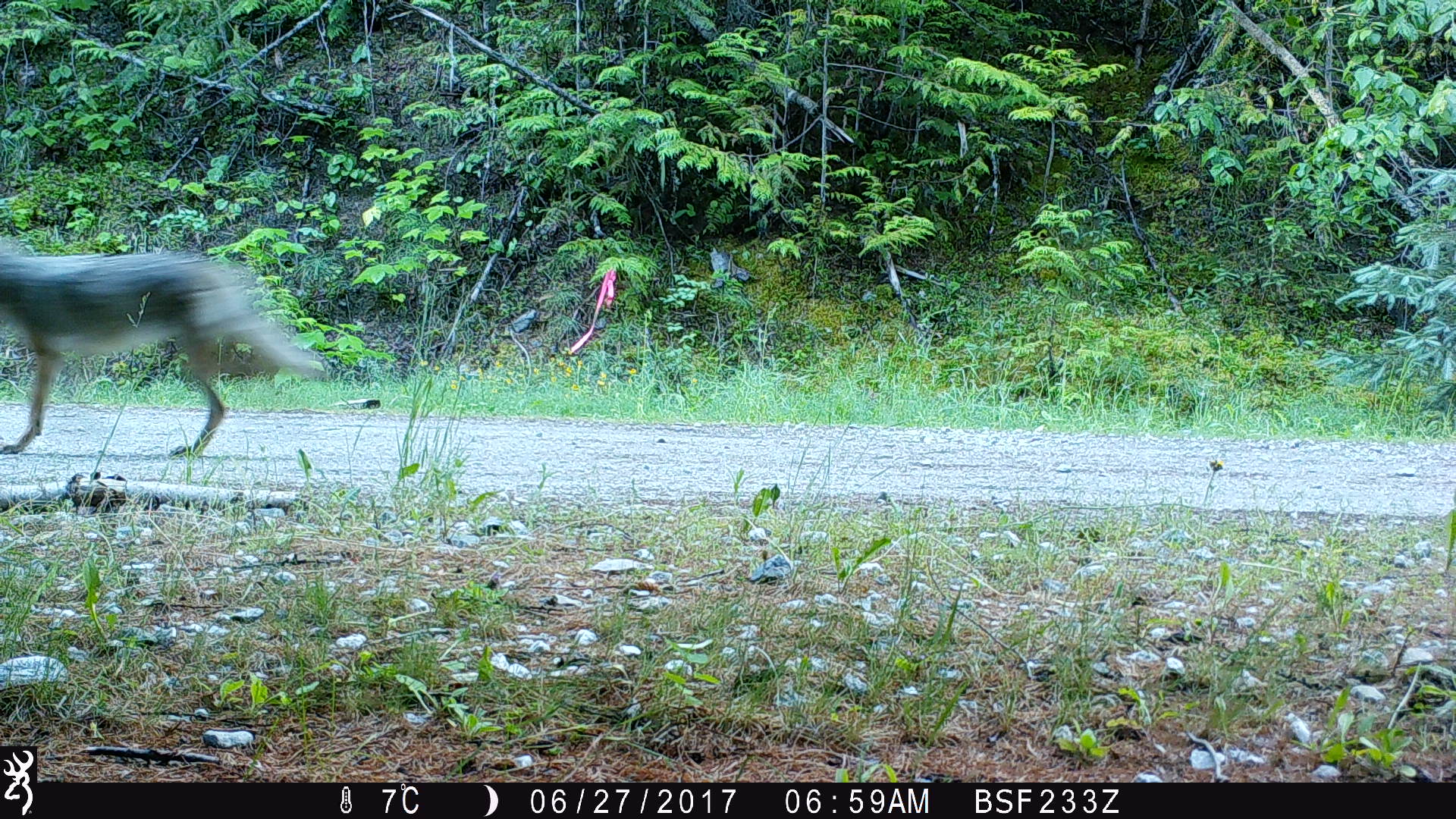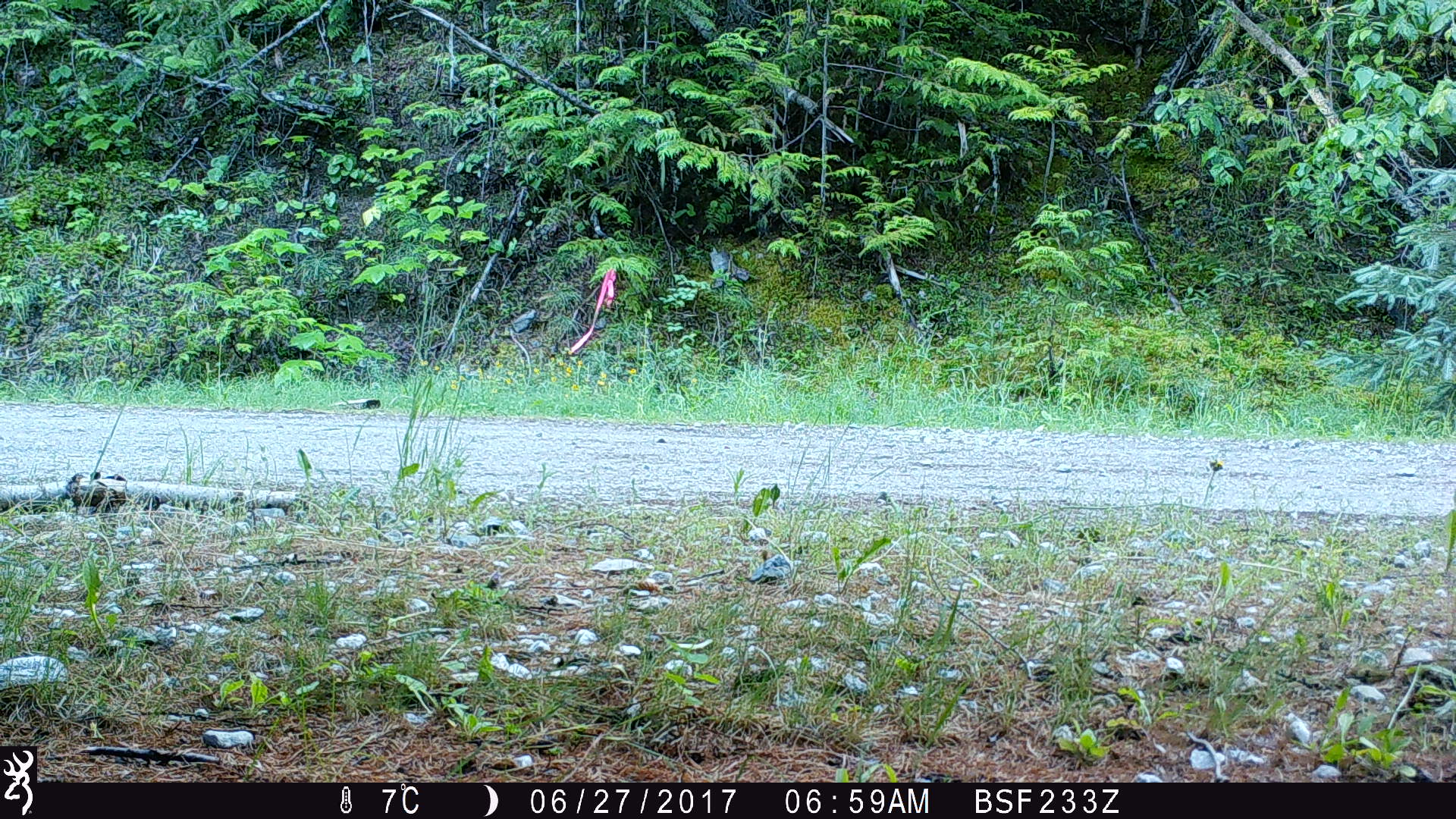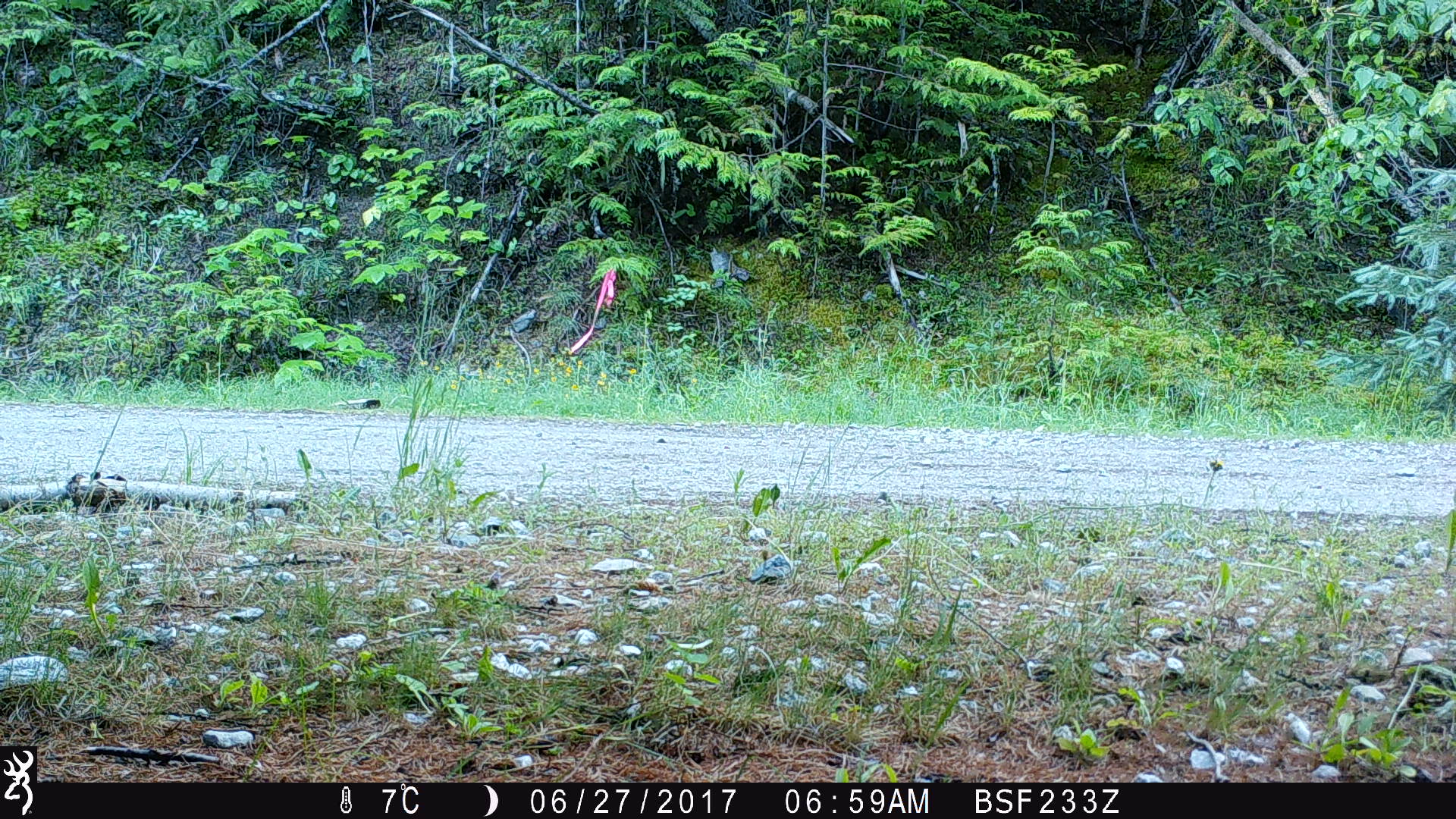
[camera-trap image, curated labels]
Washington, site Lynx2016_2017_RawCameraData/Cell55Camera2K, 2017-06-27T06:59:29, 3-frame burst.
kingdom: Animalia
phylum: Chordata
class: Mammalia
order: Carnivora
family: Canidae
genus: Canis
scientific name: Canis latrans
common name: coyote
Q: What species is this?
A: Canis latrans (coyote).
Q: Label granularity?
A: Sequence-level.